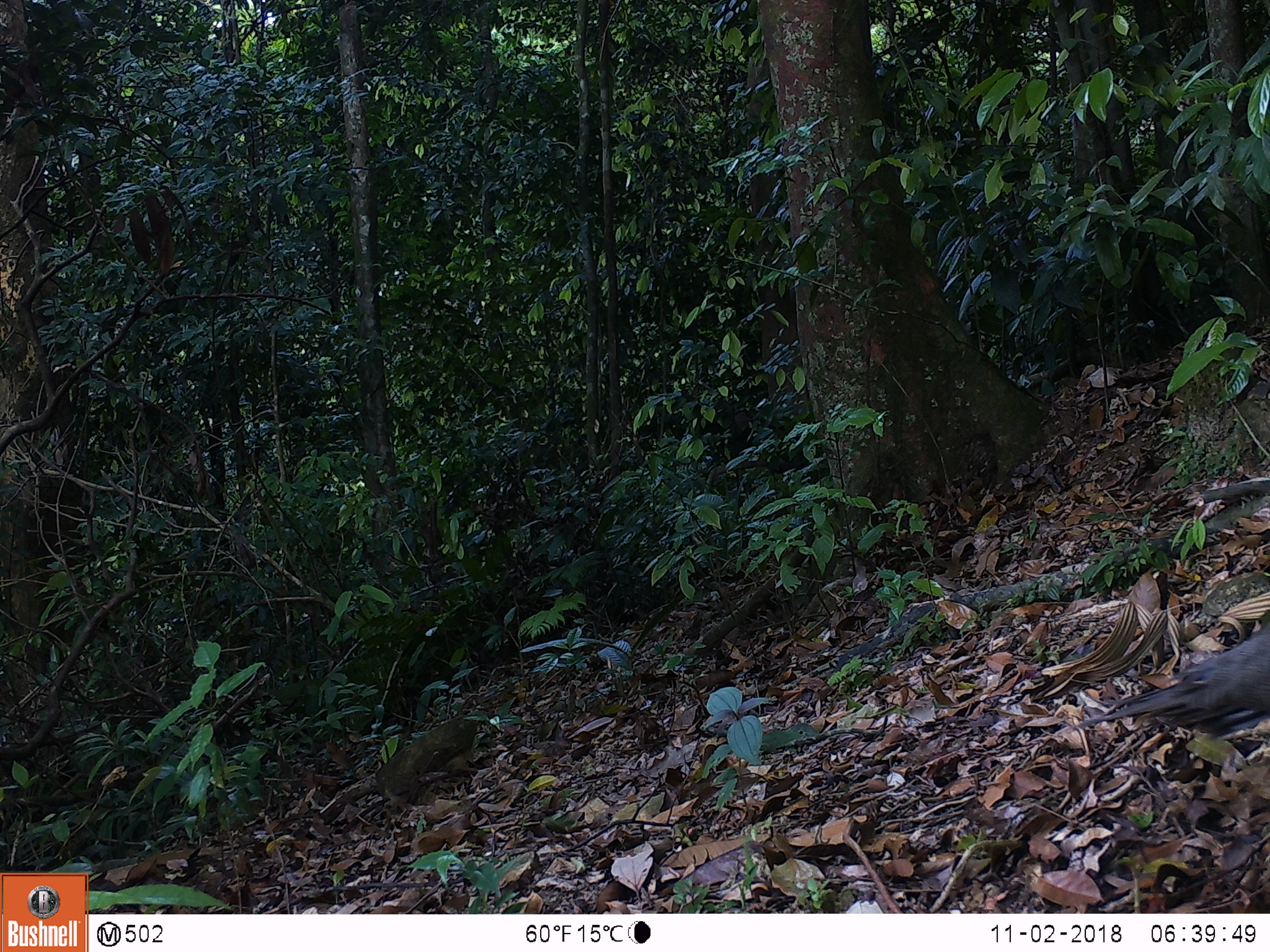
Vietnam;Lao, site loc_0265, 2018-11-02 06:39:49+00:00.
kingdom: Animalia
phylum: Chordata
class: Aves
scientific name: Aves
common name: bird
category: unidentified bird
Unidentified bird (bird) (Aves). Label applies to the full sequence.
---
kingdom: Animalia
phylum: Chordata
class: Aves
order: Galliformes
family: Phasianidae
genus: Polyplectron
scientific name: Polyplectron bicalcaratum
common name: gray peacock-pheasant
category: grey peacock pheasant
Grey peacock pheasant (gray peacock-pheasant) (Polyplectron bicalcaratum). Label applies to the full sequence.